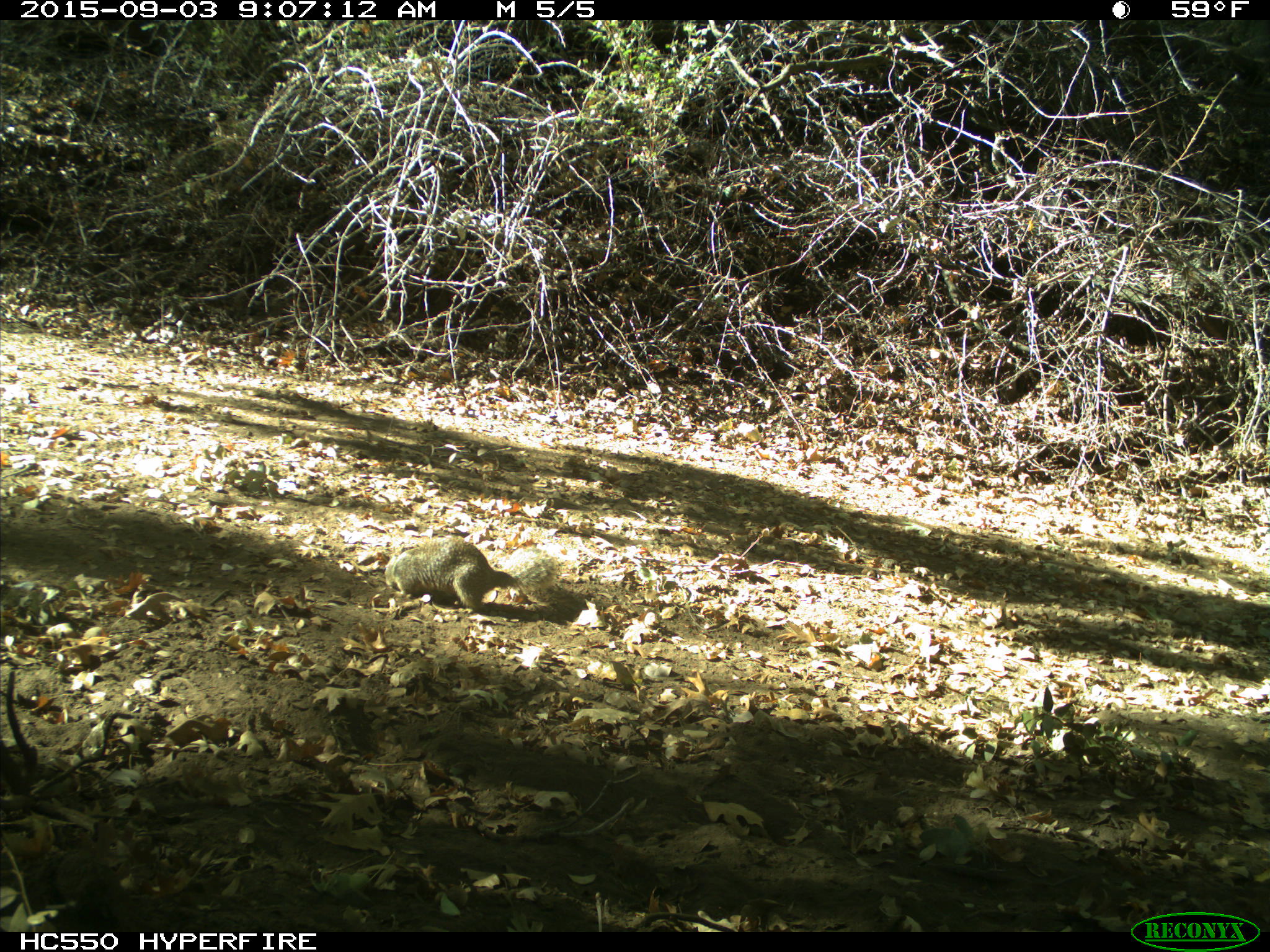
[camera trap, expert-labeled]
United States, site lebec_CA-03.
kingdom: Animalia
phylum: Chordata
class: Mammalia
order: Rodentia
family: Sciuridae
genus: Otospermophilus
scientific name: Otospermophilus beecheyi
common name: california ground squirrel